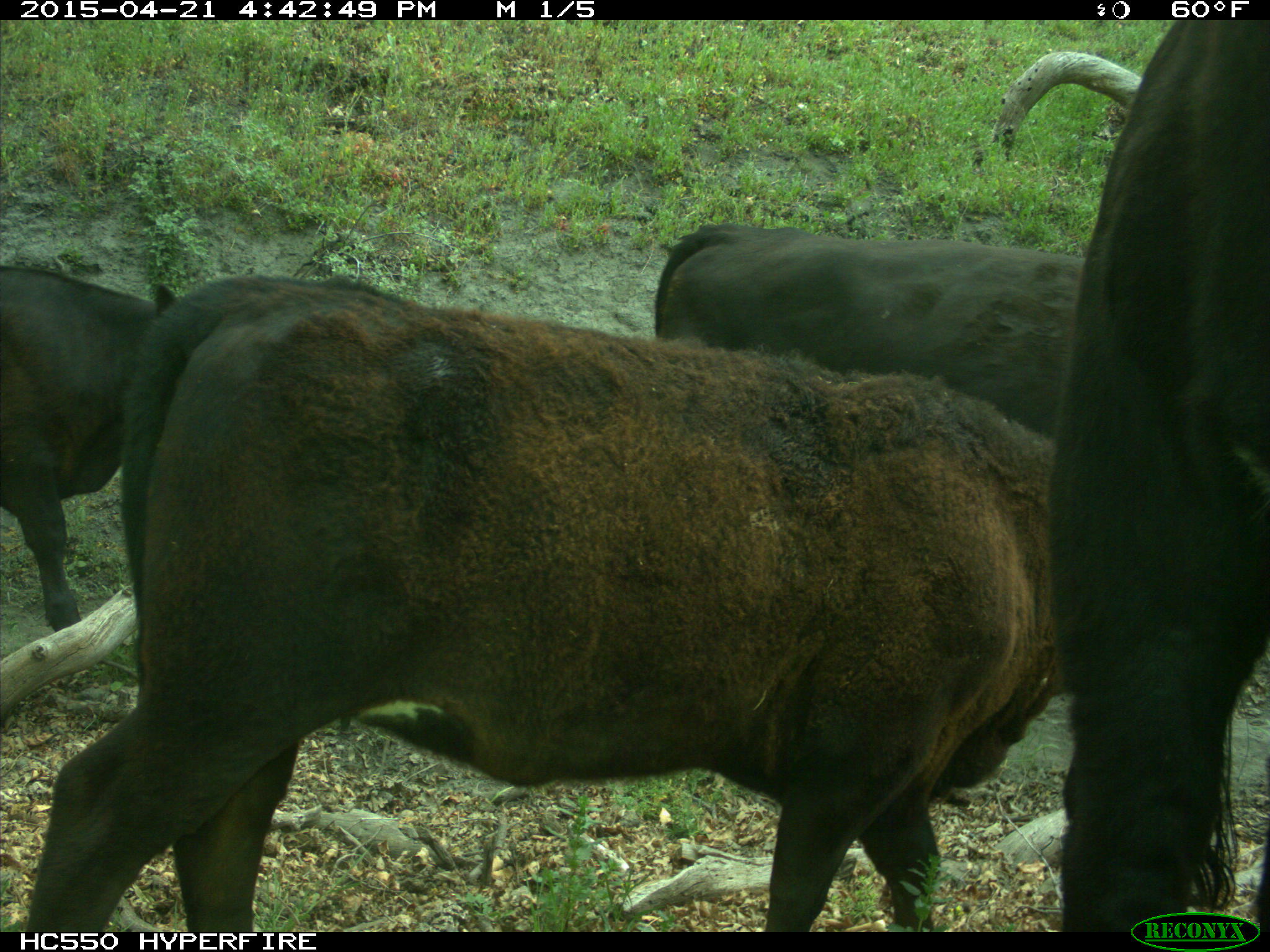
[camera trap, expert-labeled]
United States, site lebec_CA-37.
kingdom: Animalia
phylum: Chordata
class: Mammalia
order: Artiodactyla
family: Bovidae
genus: Bos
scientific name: Bos taurus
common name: domestic cow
Bos taurus (domestic cow).